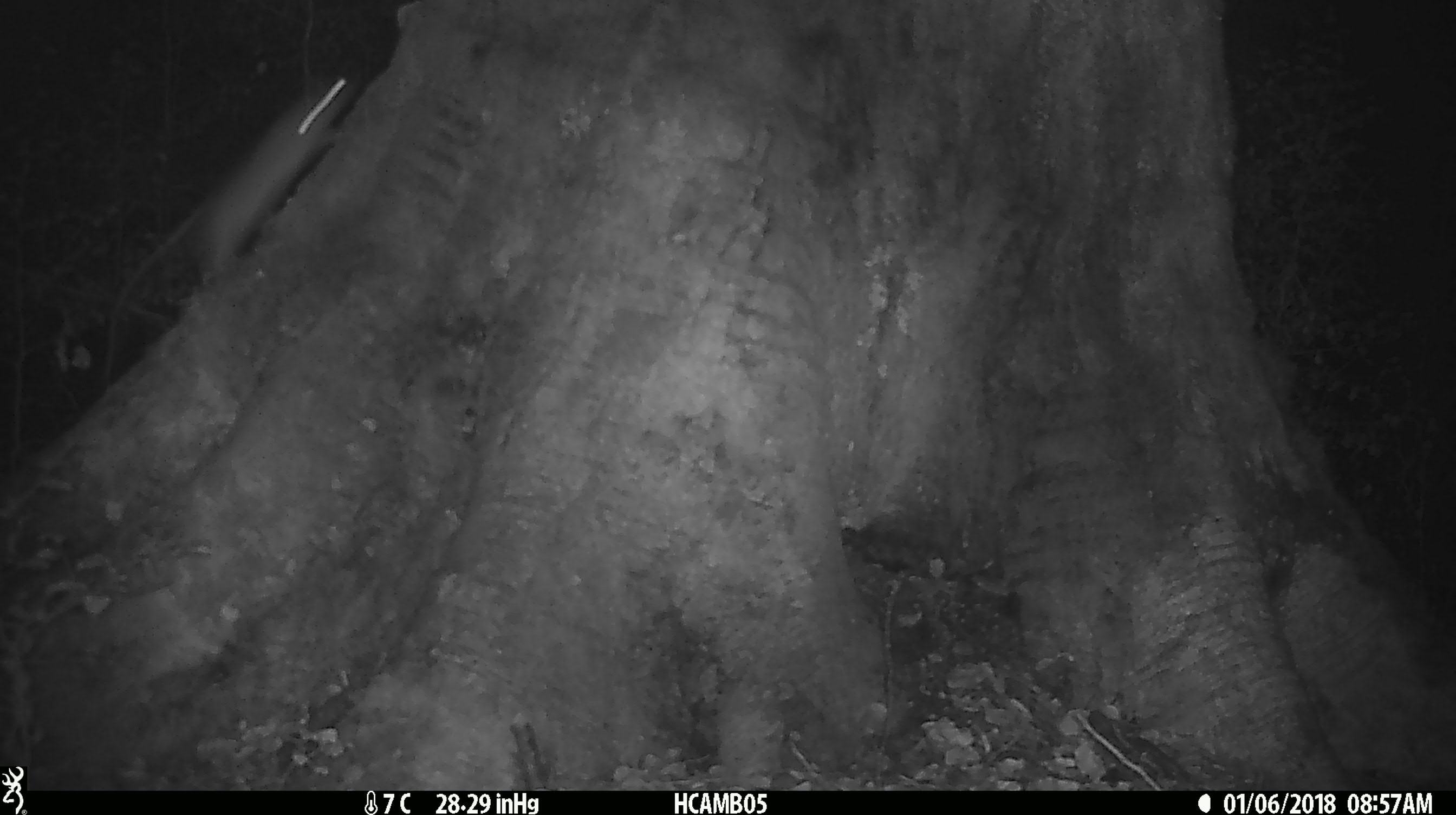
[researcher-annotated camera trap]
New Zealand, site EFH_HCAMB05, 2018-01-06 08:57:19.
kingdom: Animalia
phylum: Chordata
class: Mammalia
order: Rodentia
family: Muridae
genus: Rattus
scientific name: Rattus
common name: rat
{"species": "rat (Rattus)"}